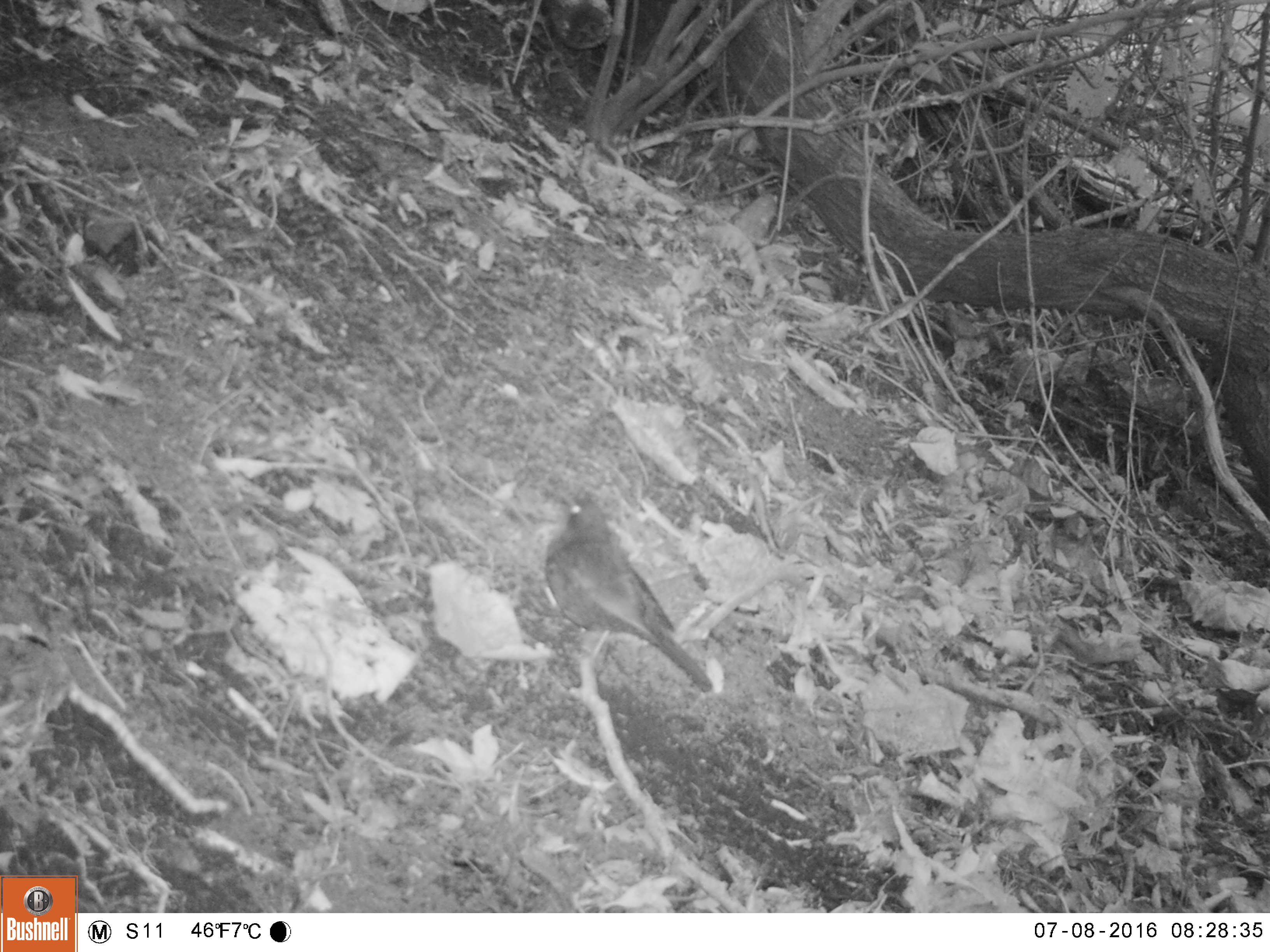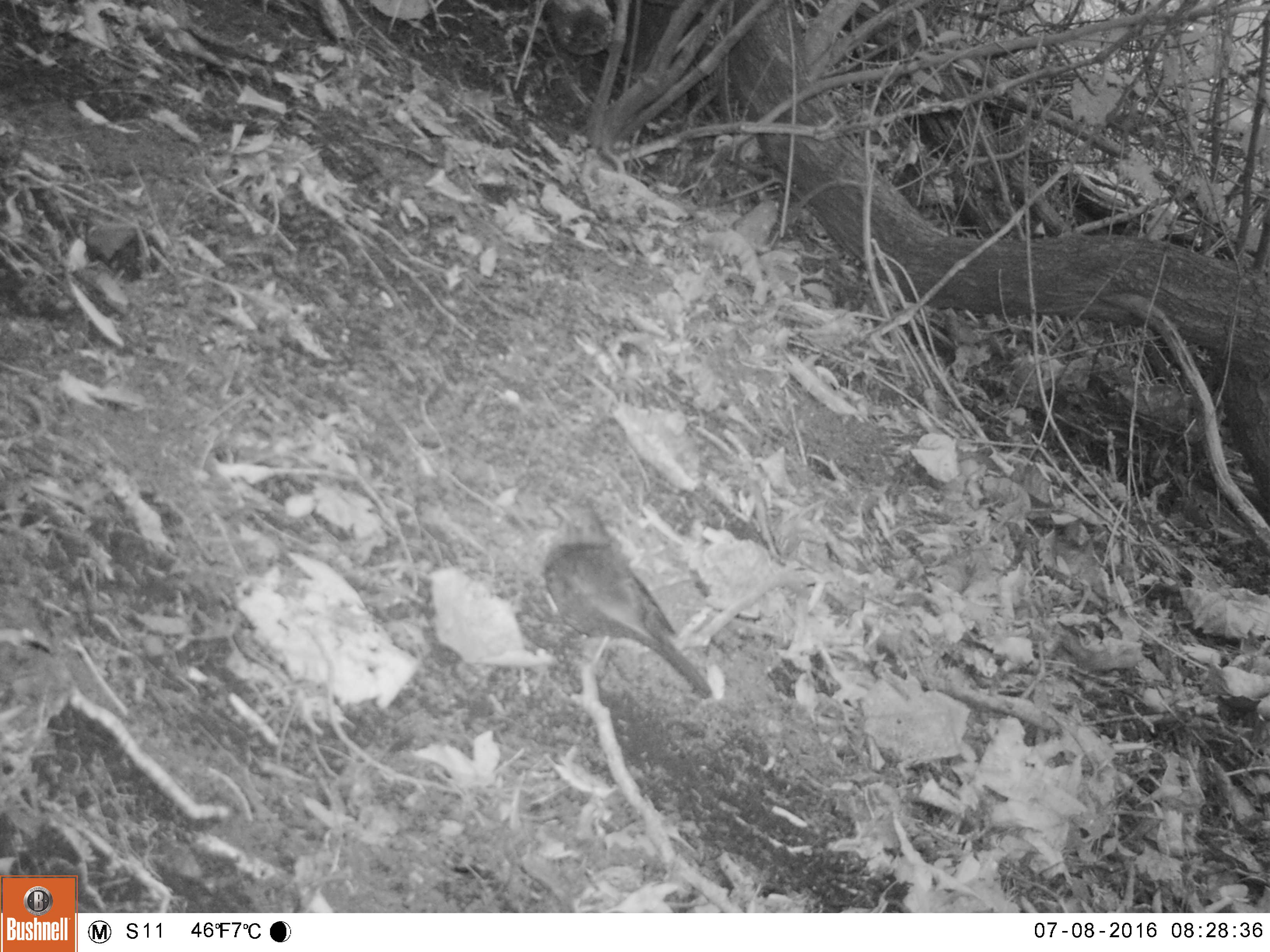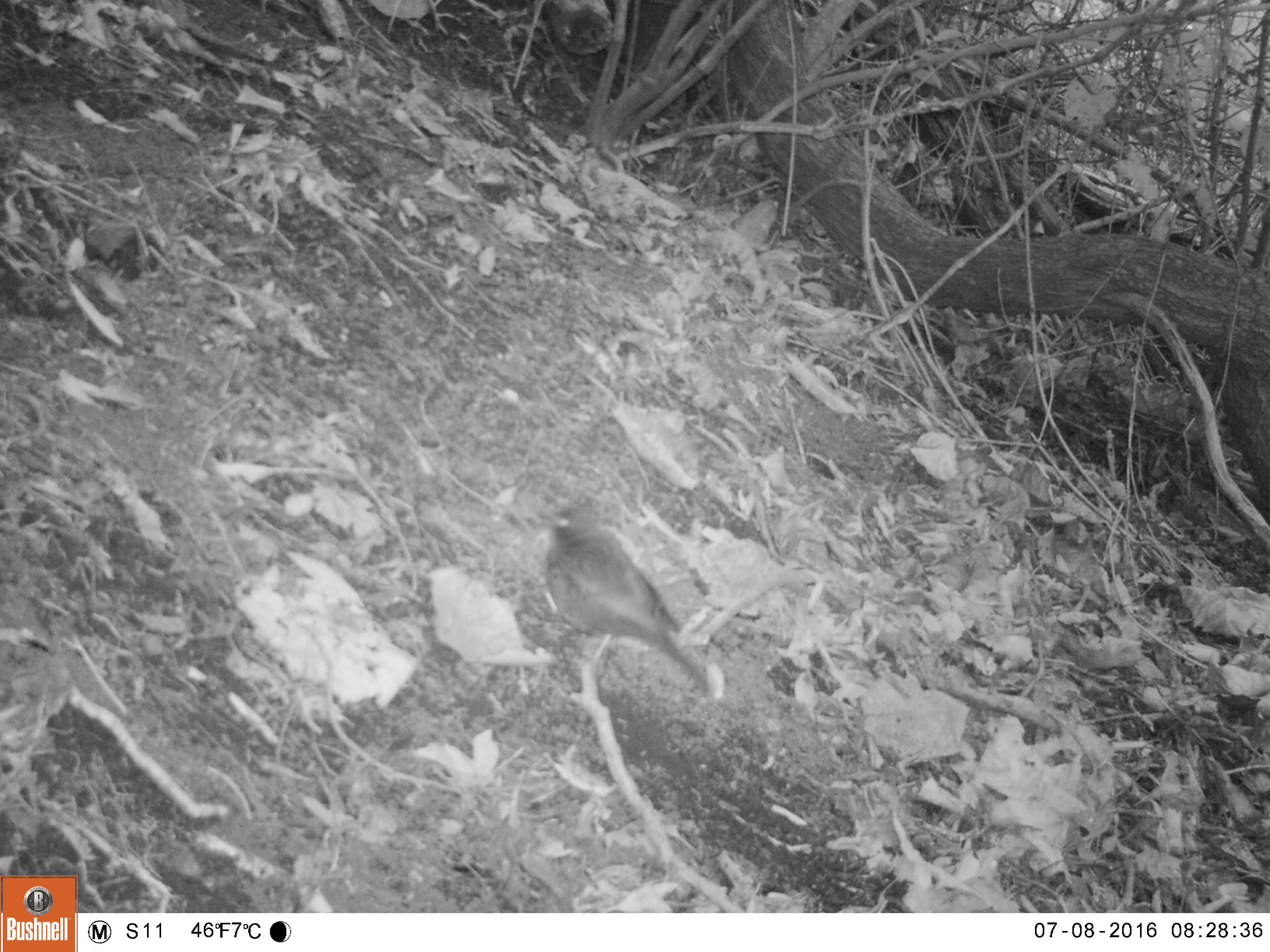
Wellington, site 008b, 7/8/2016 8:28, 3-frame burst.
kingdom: Animalia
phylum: Chordata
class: Aves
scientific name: Aves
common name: bird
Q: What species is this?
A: Bird (Aves).